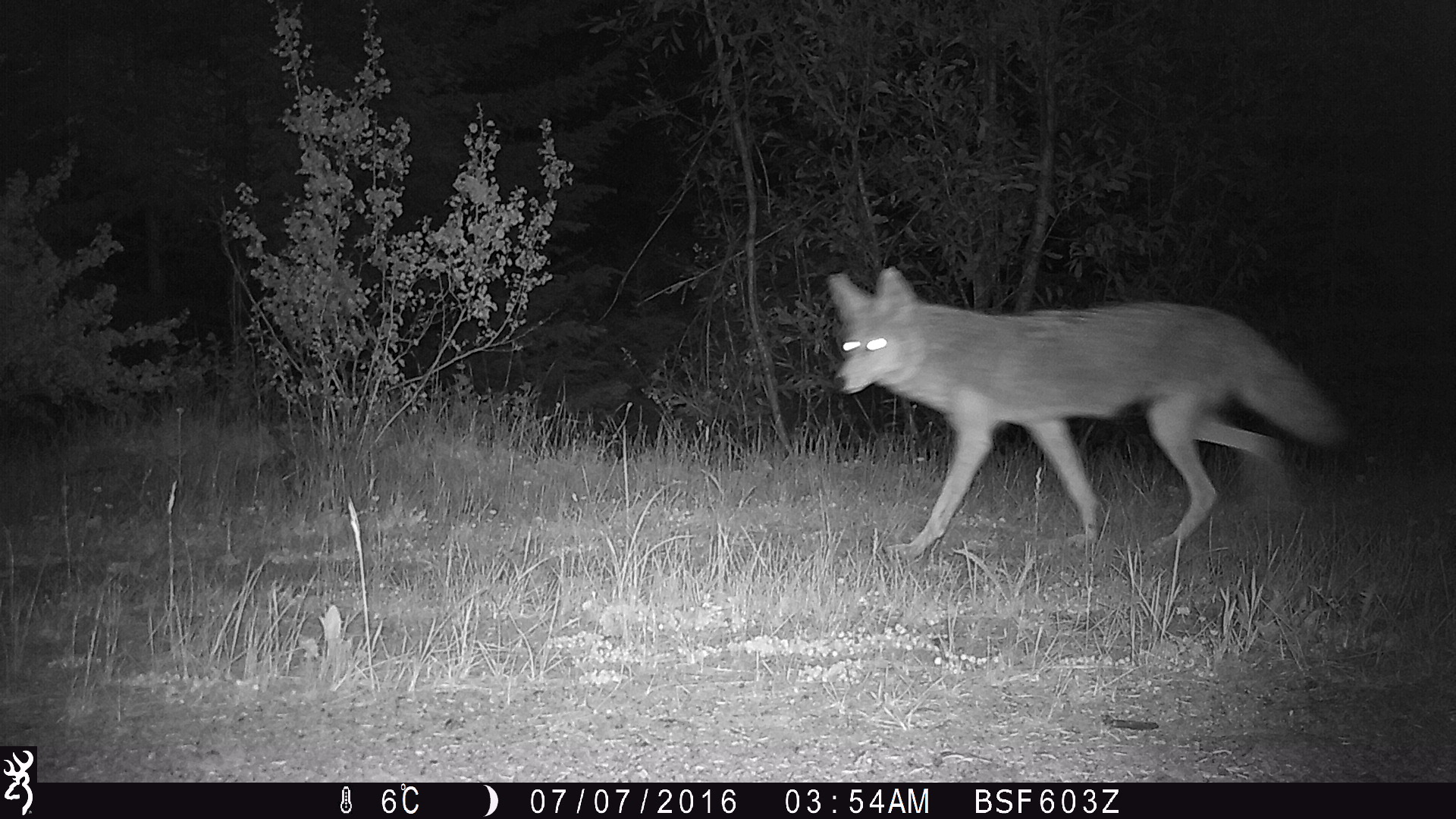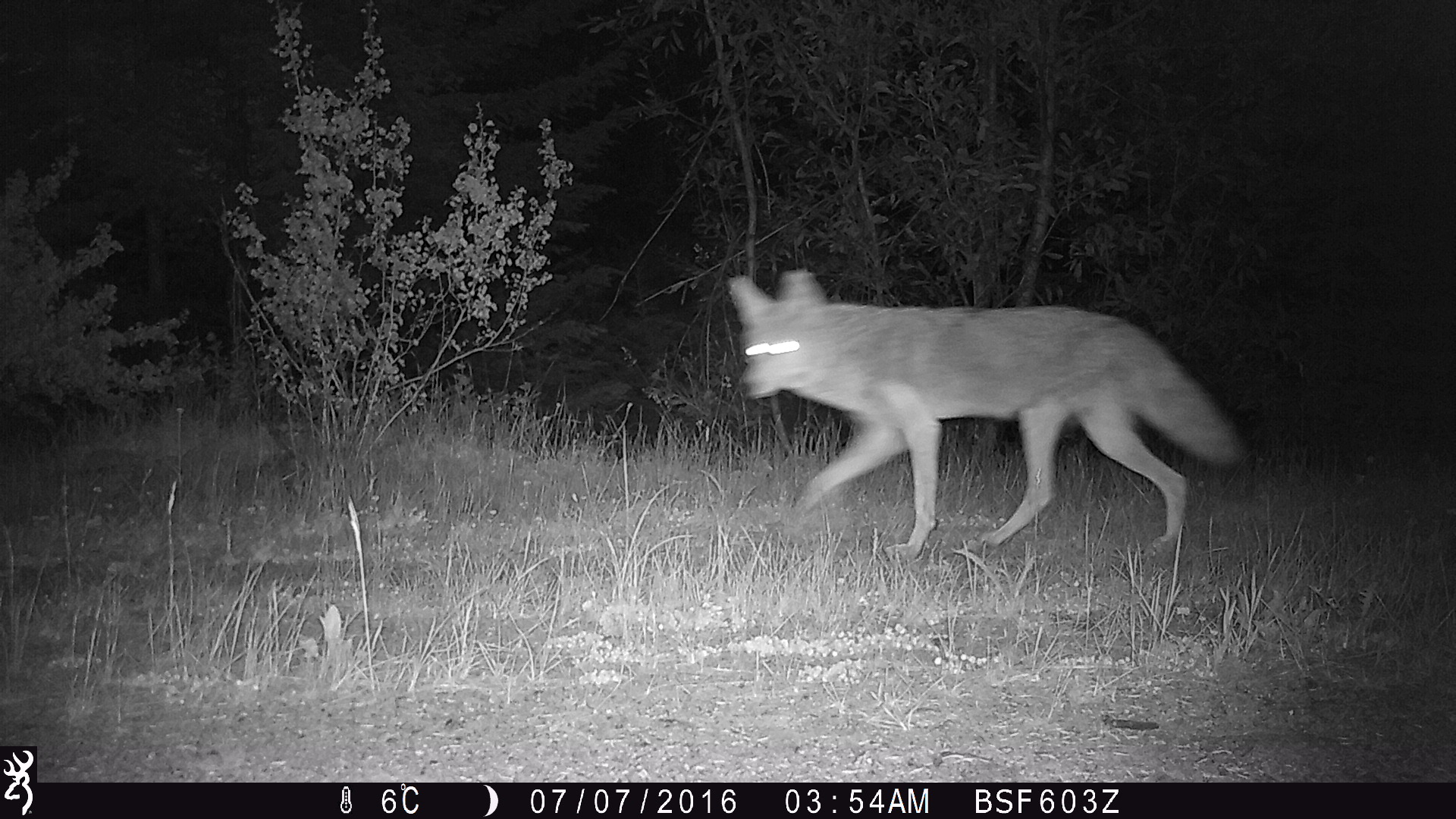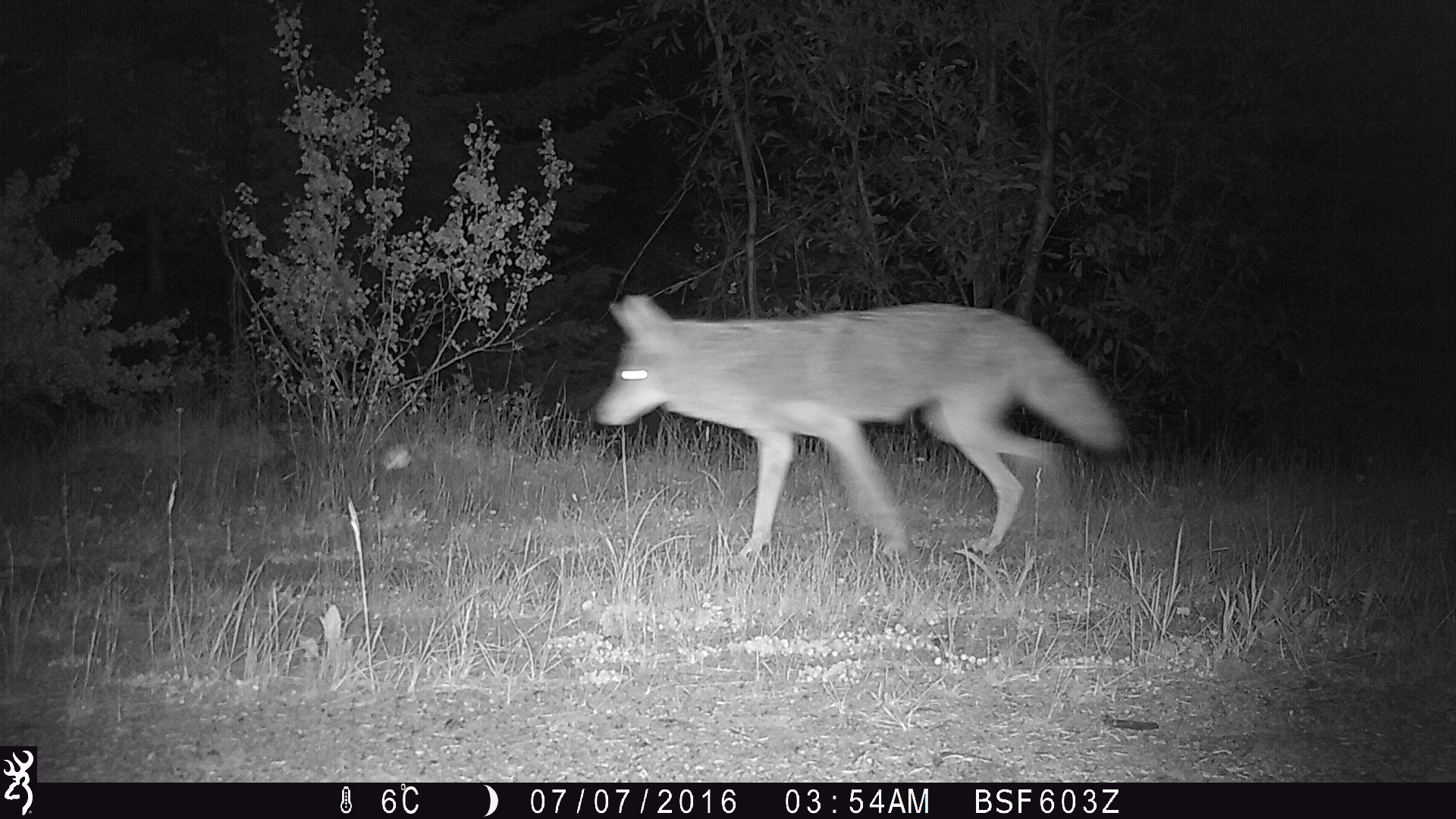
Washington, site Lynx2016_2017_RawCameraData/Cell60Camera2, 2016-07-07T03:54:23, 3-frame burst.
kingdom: Animalia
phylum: Chordata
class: Mammalia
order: Carnivora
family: Canidae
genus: Canis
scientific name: Canis latrans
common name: coyote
Canis latrans (coyote). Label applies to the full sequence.